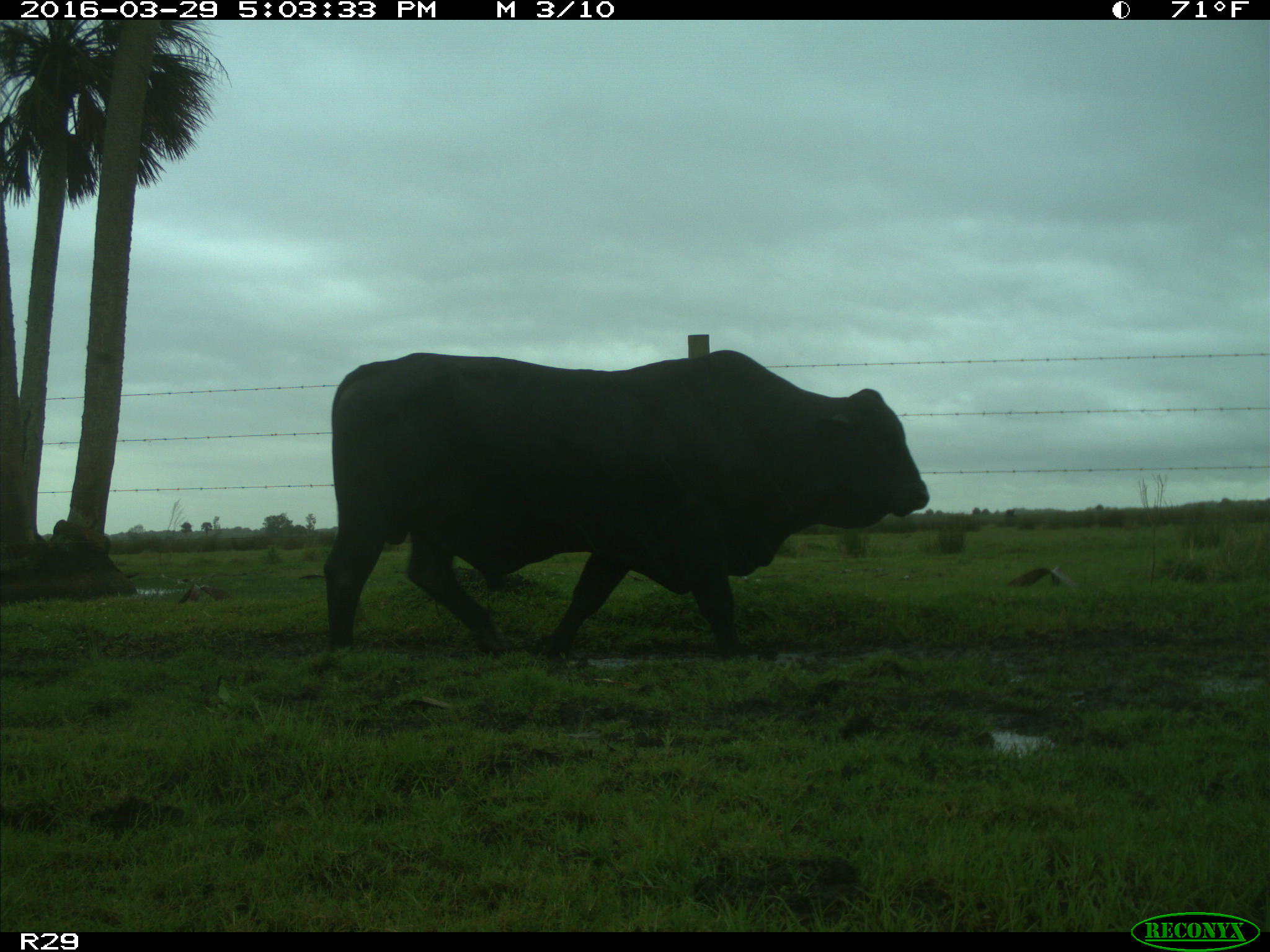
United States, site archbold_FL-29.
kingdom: Animalia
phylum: Chordata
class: Mammalia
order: Artiodactyla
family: Bovidae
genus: Bos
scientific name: Bos taurus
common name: domestic cow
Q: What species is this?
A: Bos taurus (domestic cow).